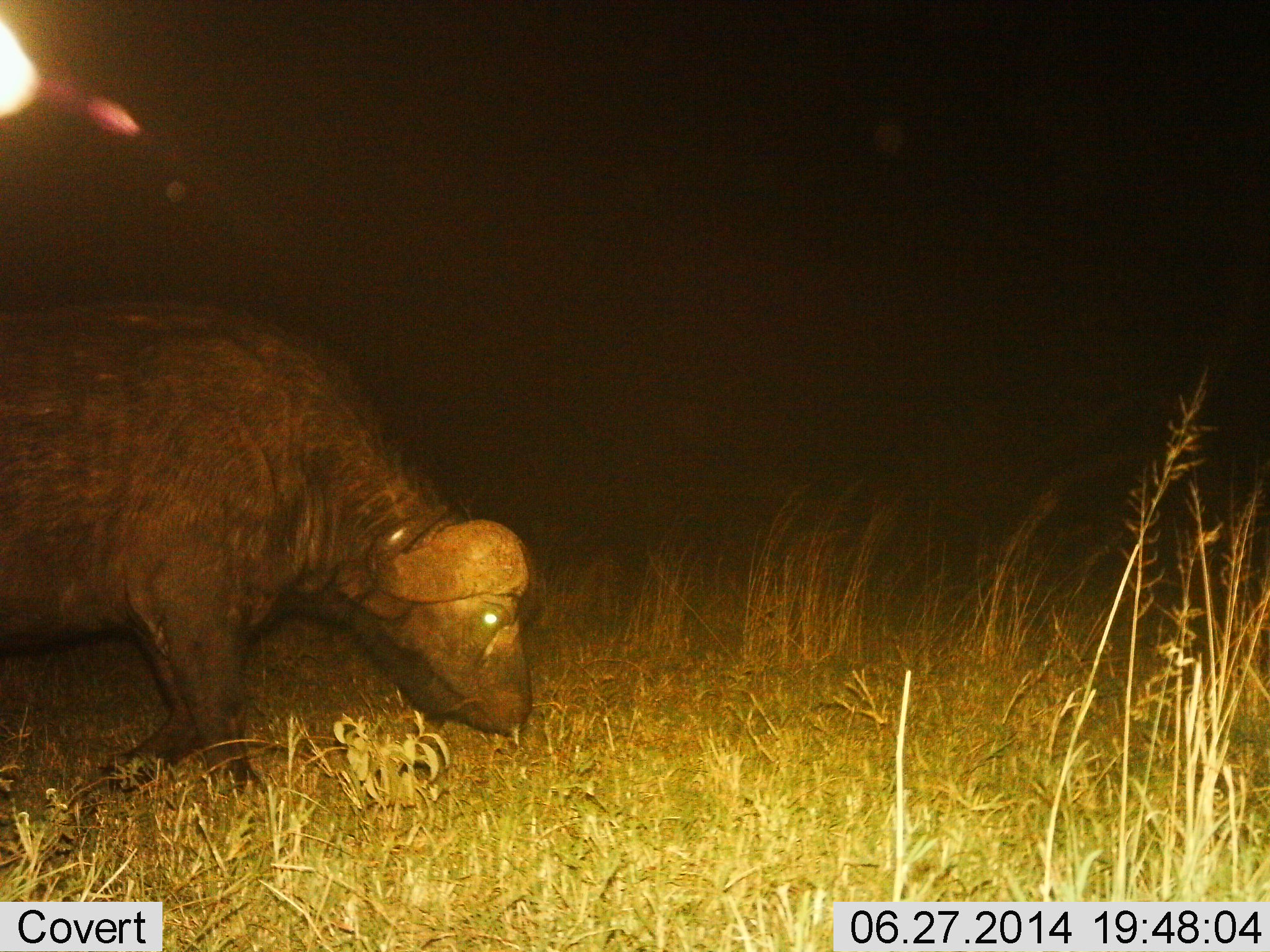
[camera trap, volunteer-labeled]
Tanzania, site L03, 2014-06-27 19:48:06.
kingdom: Animalia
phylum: Chordata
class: Mammalia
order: Artiodactyla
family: Bovidae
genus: Syncerus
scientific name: Syncerus caffer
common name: cape buffalo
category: buffalo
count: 1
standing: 50%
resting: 0%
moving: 40%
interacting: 0%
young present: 0%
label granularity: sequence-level